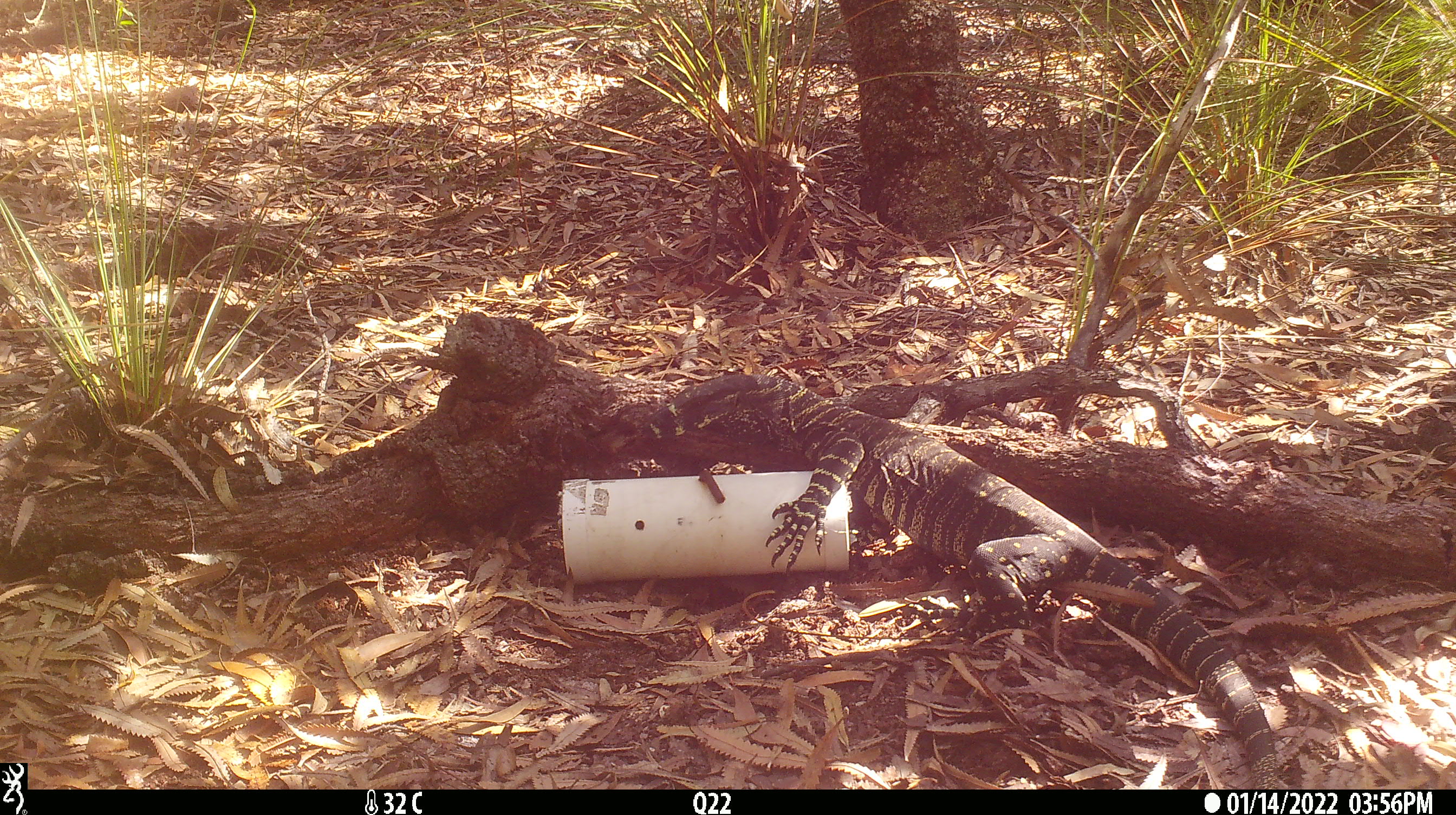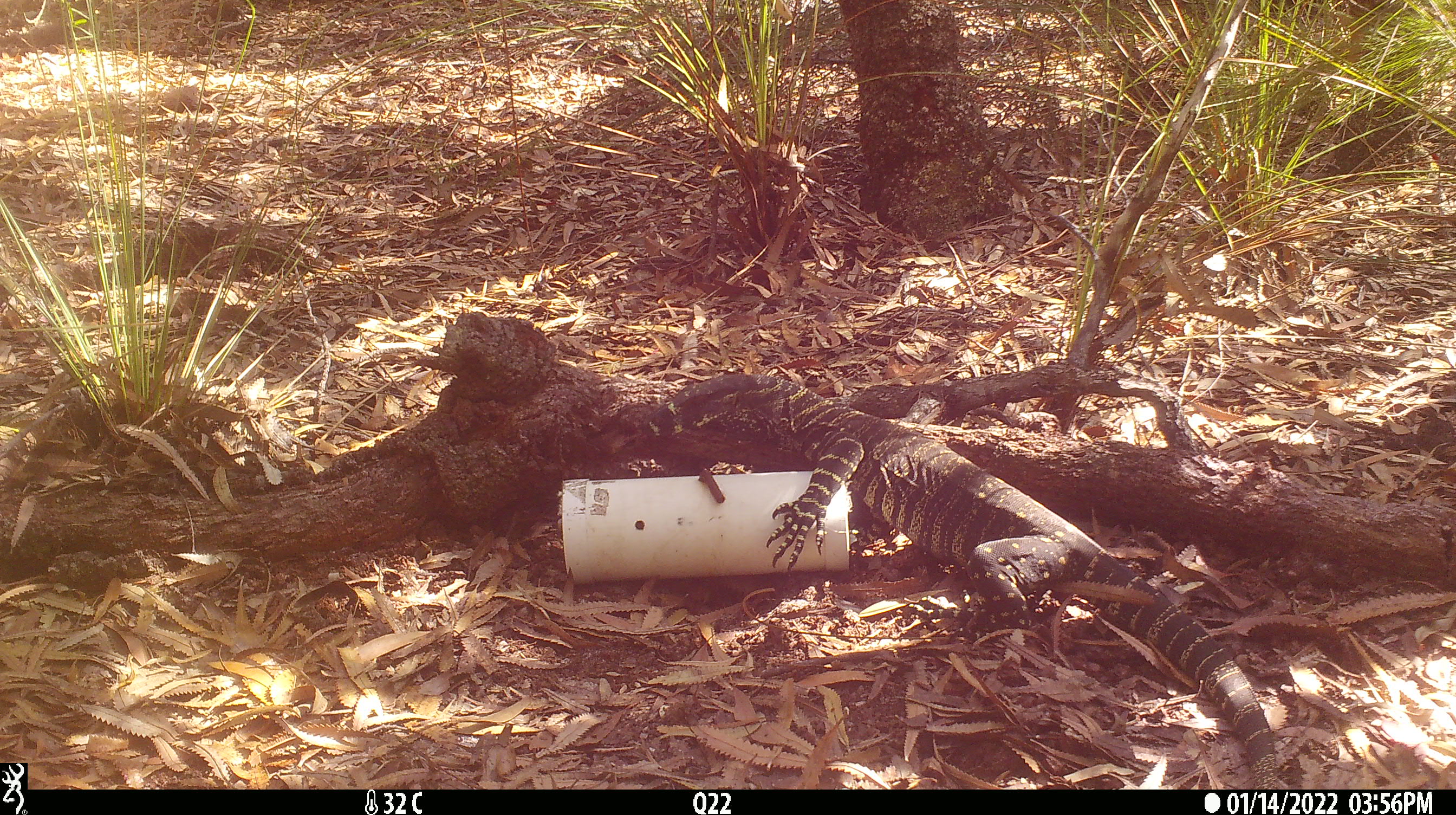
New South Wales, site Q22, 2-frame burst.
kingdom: Animalia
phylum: Chordata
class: Reptilia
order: Squamata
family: Varanidae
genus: Varanus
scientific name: Varanus varius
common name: lace monitor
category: goanna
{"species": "goanna (lace monitor) (Varanus varius)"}